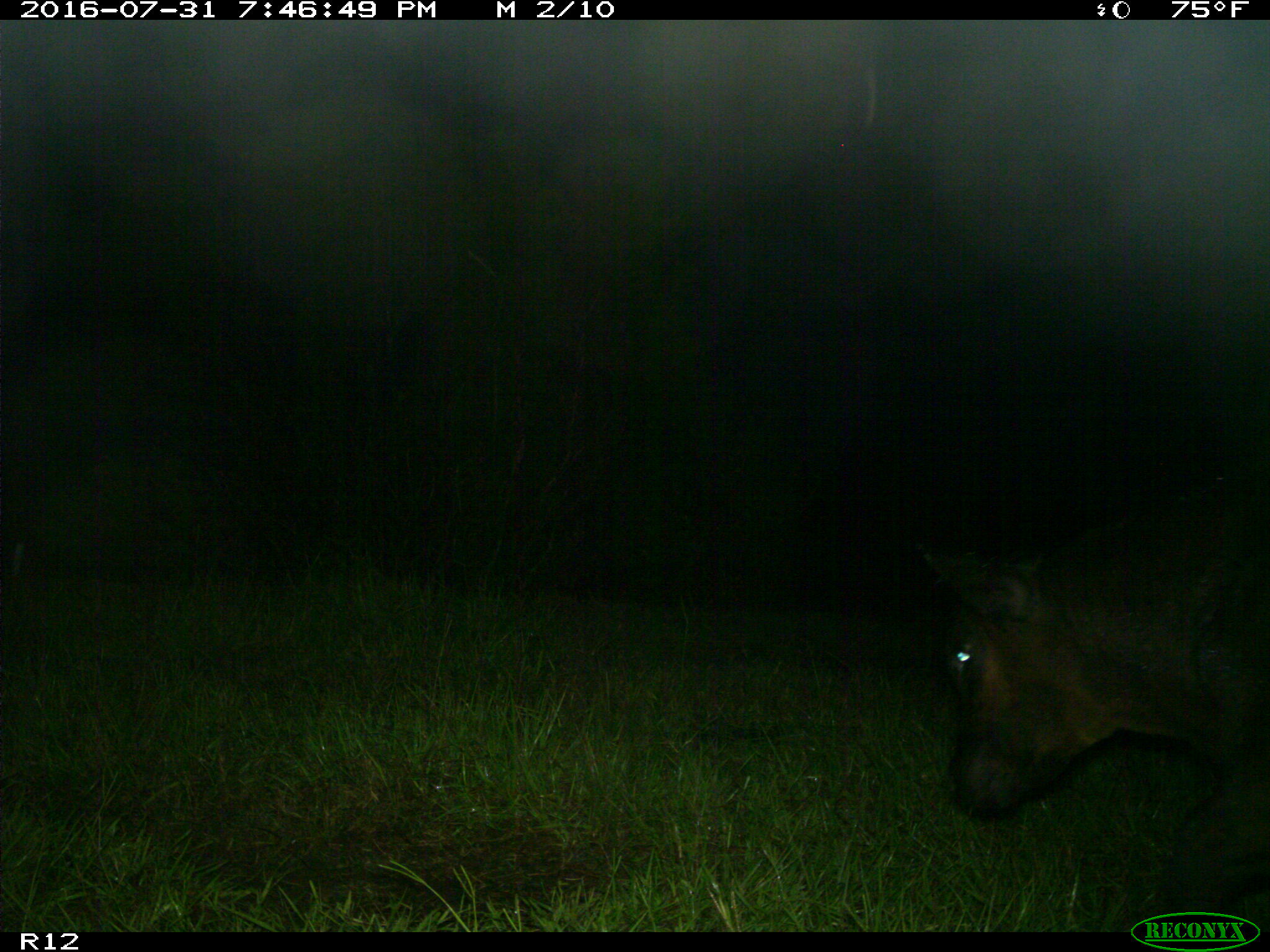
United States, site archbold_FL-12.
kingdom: Animalia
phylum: Chordata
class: Mammalia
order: Artiodactyla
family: Bovidae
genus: Bos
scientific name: Bos taurus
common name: domestic cow